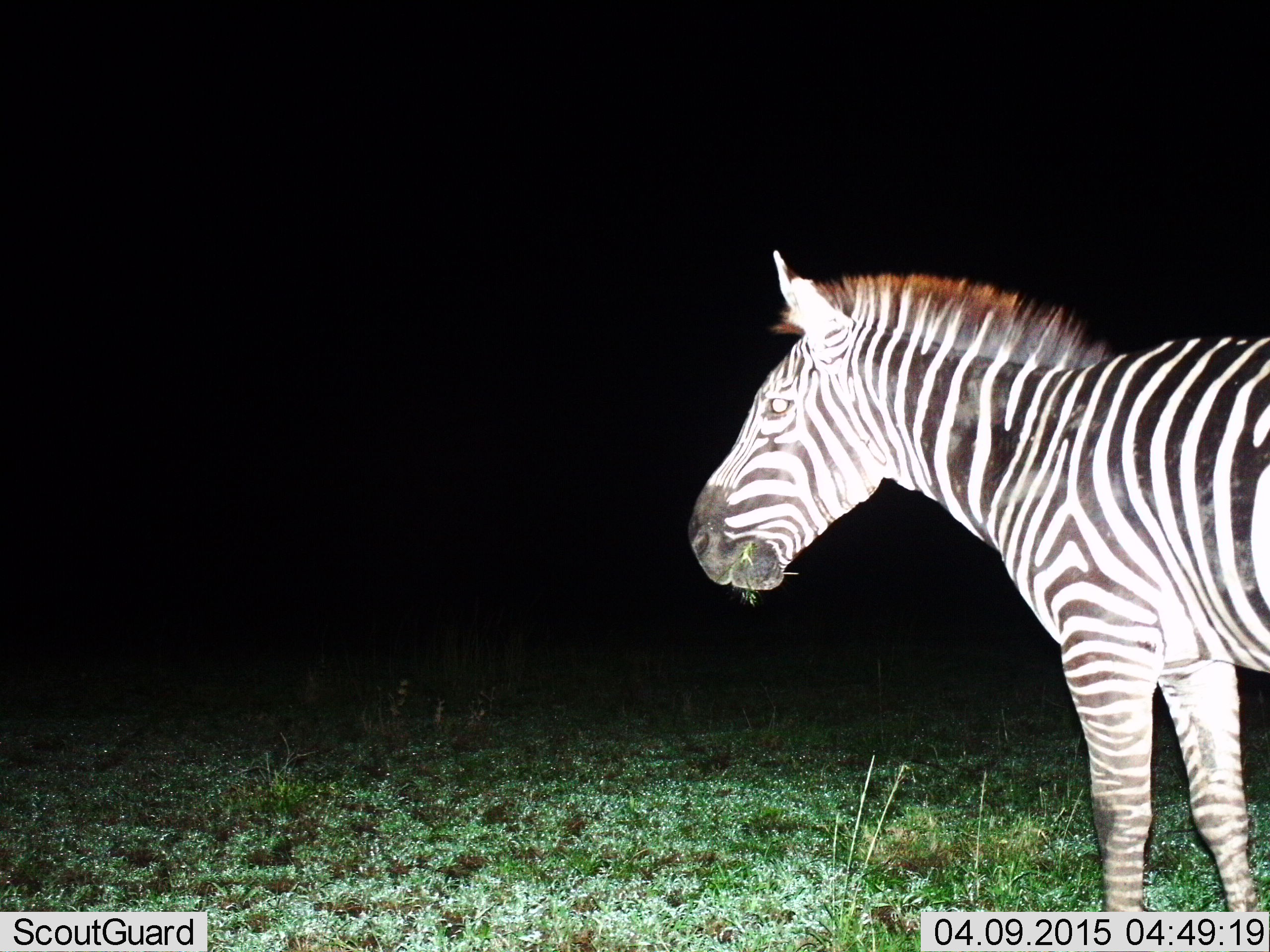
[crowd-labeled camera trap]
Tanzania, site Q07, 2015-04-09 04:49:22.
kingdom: Animalia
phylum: Chordata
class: Mammalia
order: Perissodactyla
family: Equidae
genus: Equus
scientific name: Equus quagga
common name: plains zebra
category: zebra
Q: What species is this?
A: Zebra (plains zebra) (Equus quagga).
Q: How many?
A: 1.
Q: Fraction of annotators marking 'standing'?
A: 80%.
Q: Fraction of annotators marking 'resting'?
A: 0%.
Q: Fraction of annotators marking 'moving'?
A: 10%.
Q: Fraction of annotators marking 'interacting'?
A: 0%.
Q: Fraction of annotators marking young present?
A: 0%.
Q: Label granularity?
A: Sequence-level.